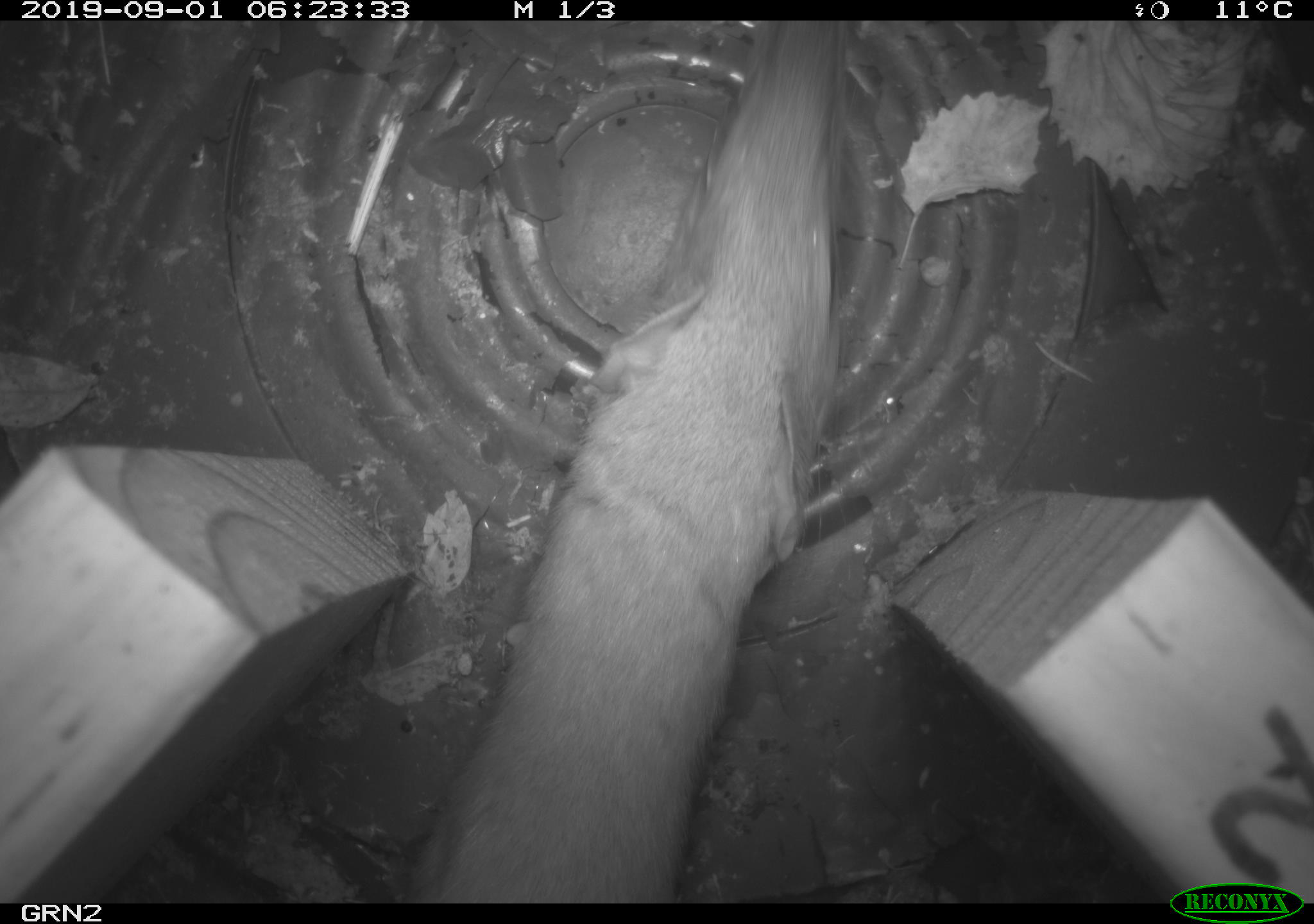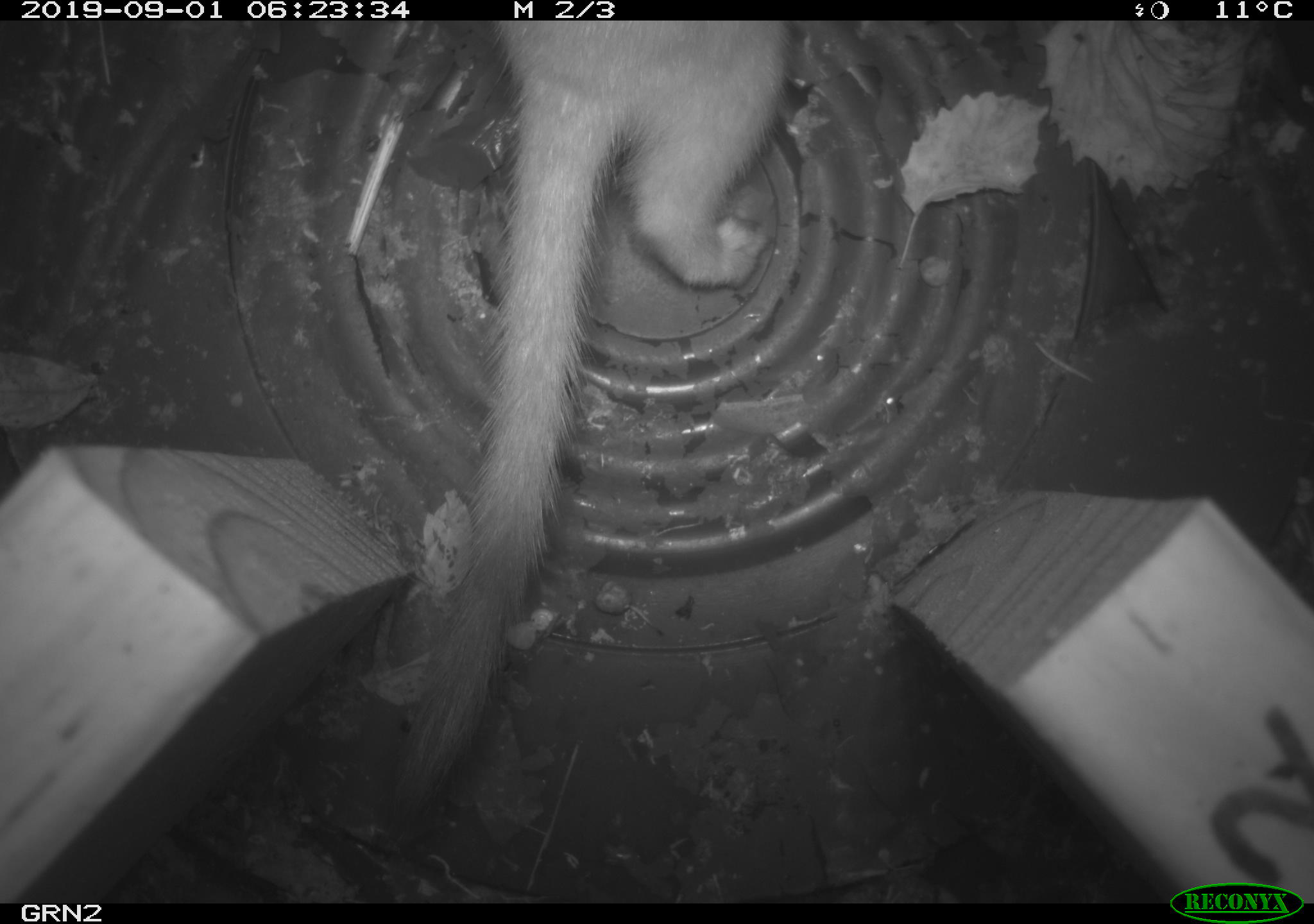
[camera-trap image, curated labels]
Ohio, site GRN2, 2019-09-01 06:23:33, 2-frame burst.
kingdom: Animalia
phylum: Chordata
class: Mammalia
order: Carnivora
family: Mustelidae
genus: Neogale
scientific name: Neogale frenata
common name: long-tailed weasel